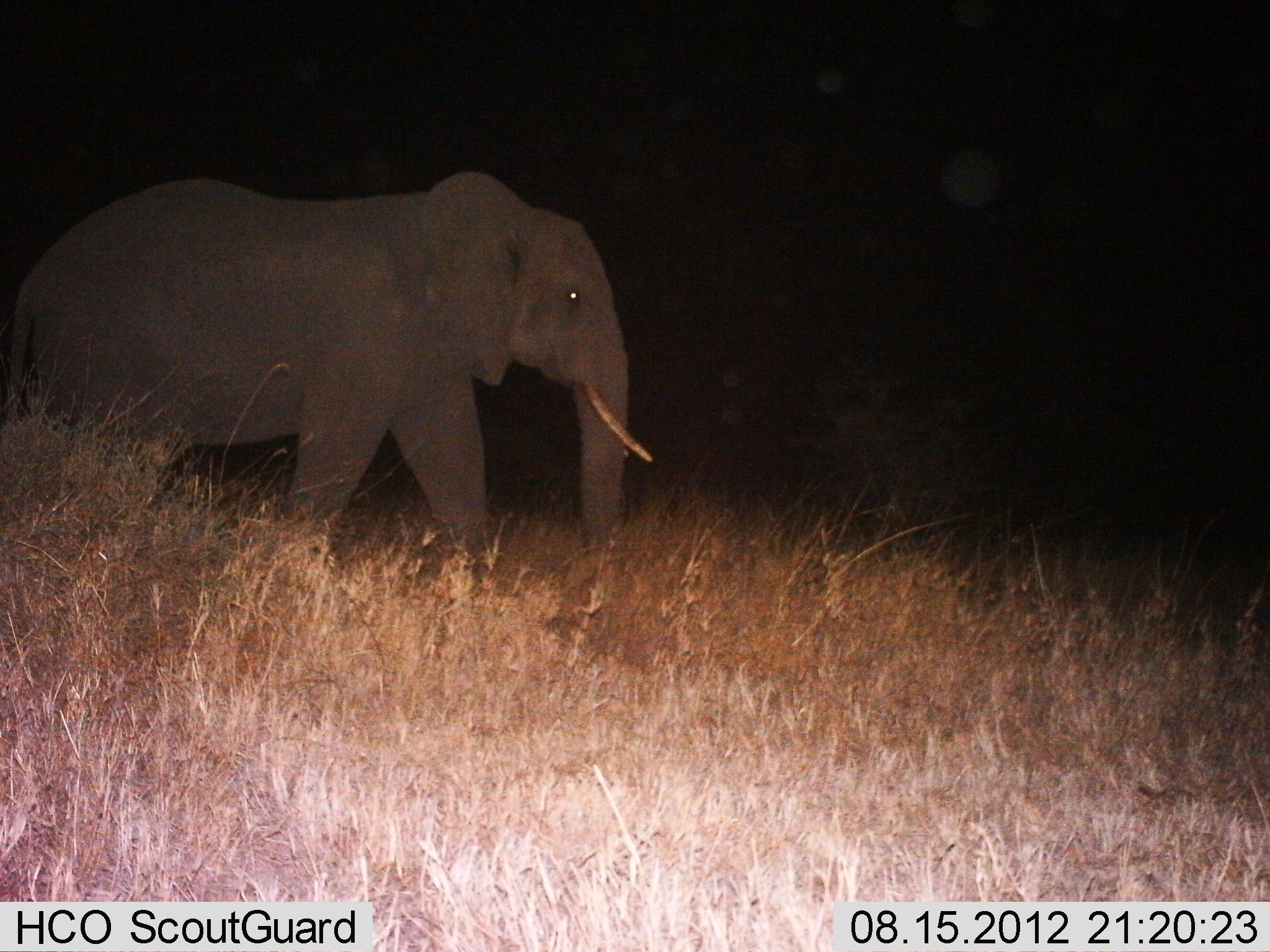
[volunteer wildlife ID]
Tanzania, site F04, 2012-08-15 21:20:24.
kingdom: Animalia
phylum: Chordata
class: Mammalia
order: Proboscidea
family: Elephantidae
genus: Loxodonta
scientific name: Loxodonta africana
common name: african bush elephant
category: elephant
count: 1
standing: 10%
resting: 0%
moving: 90%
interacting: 0%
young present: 0%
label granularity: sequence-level